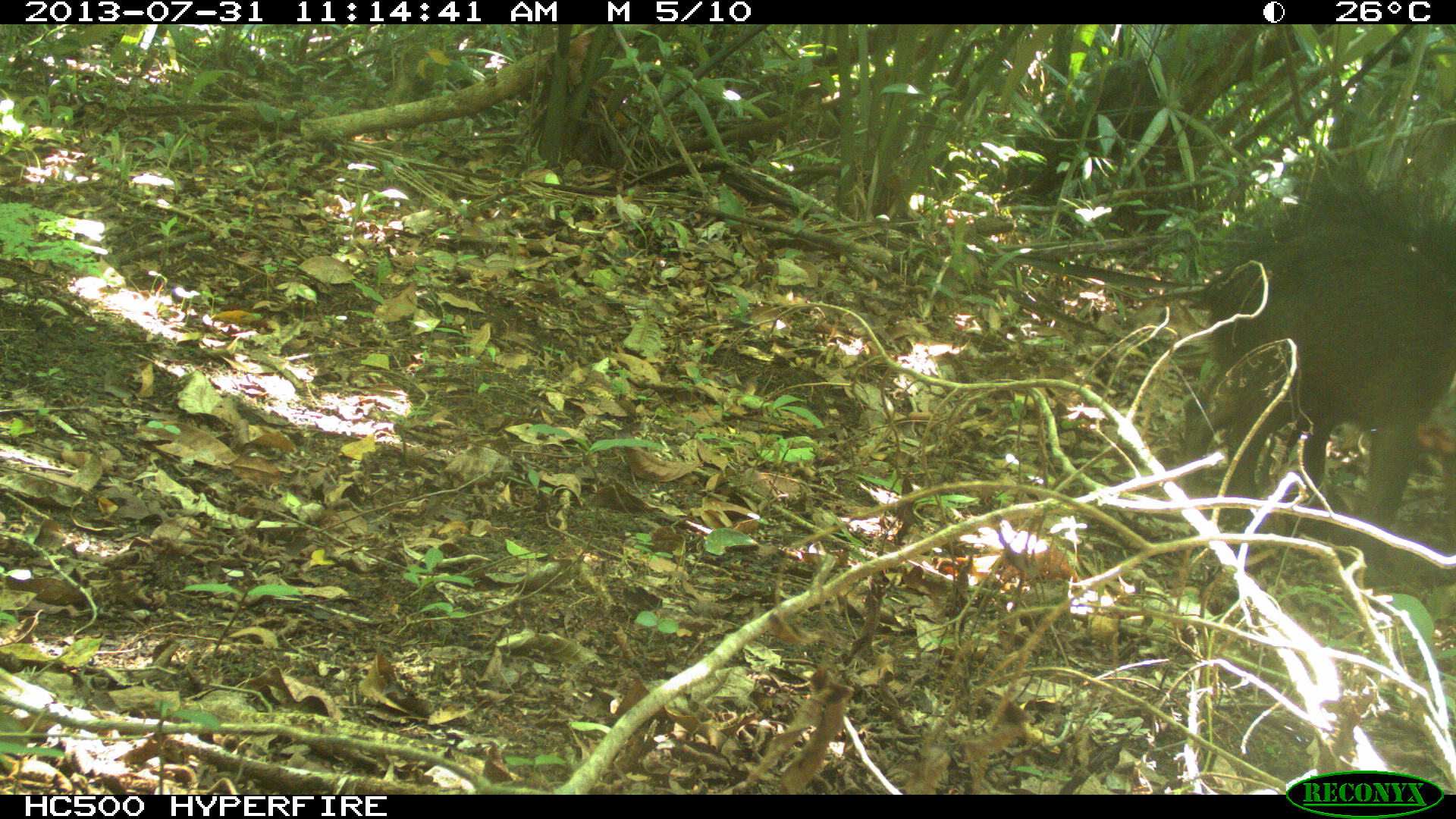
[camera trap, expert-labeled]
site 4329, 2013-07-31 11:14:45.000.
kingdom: Animalia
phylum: Chordata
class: Mammalia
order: Artiodactyla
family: Tayassuidae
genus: Tayassu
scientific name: Tayassu pecari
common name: white-lipped peccary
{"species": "Tayassu pecari (white-lipped peccary)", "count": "3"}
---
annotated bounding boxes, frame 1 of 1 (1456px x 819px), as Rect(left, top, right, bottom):
tayassu pecari: Rect(1174, 174, 1455, 589)